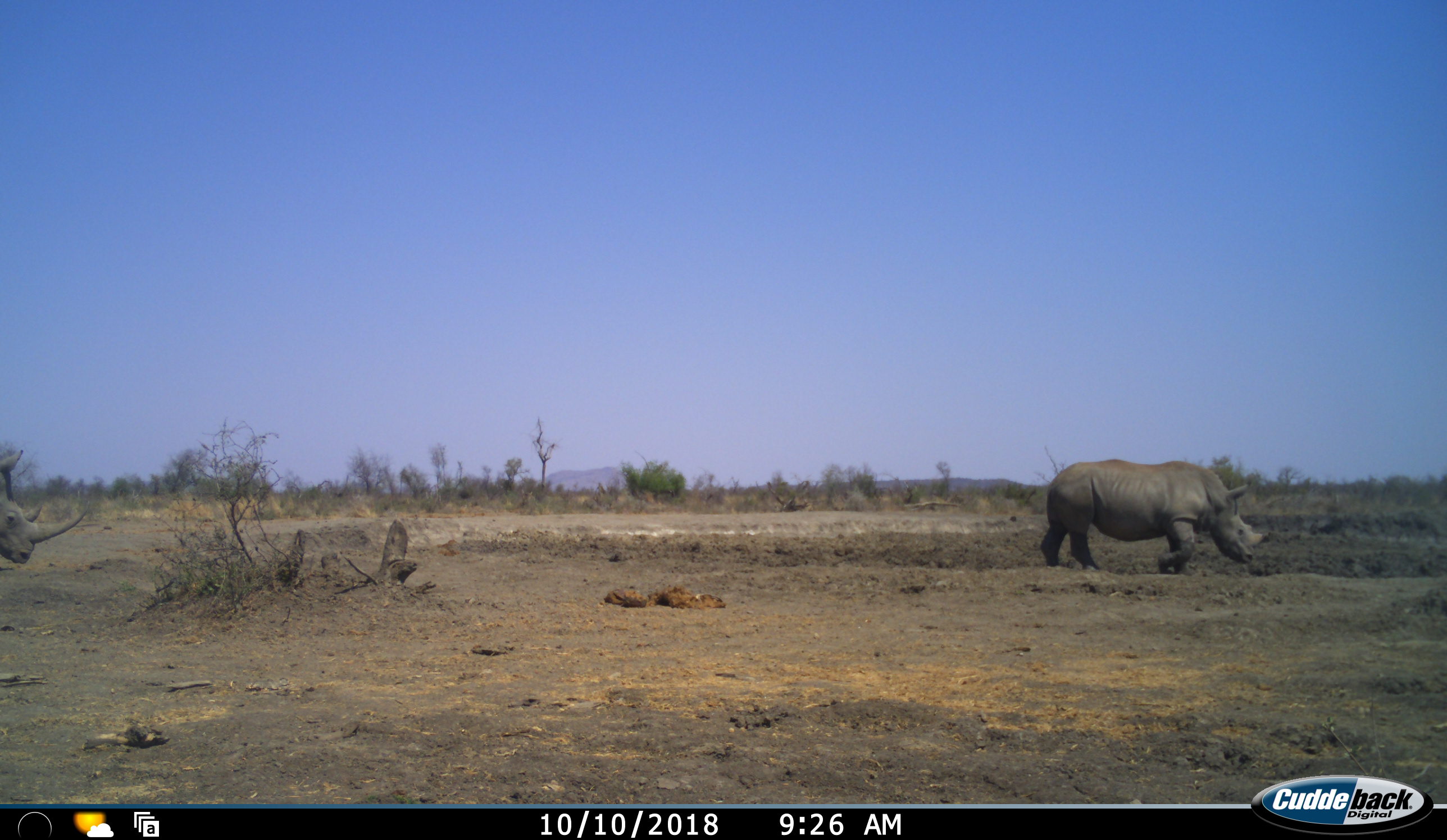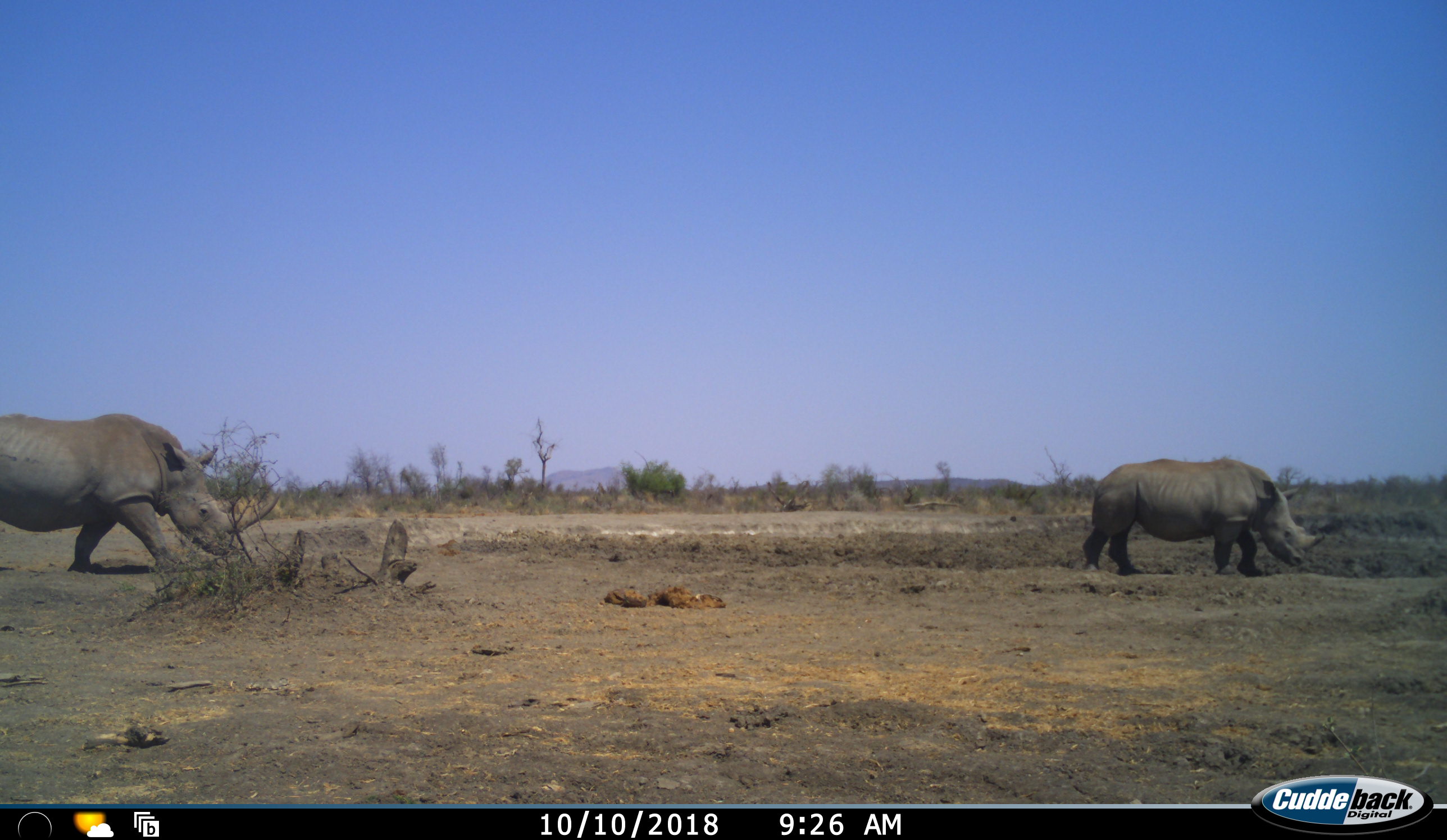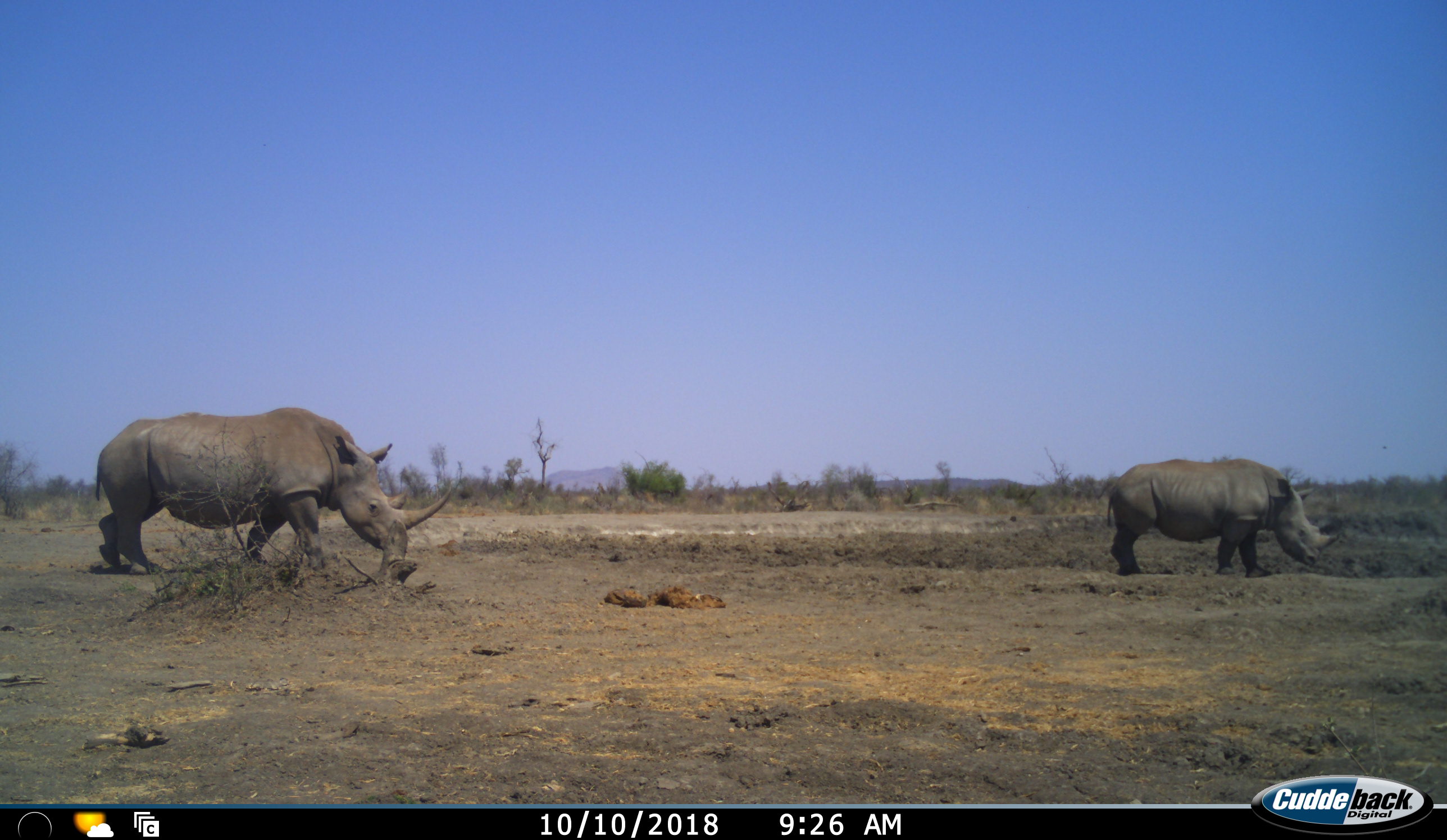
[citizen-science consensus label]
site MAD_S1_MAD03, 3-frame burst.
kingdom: Animalia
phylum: Chordata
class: Mammalia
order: Perissodactyla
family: Rhinocerotidae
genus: Ceratotherium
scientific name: Ceratotherium simum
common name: white rhinoceros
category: rhinoceroswhite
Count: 2.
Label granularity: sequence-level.